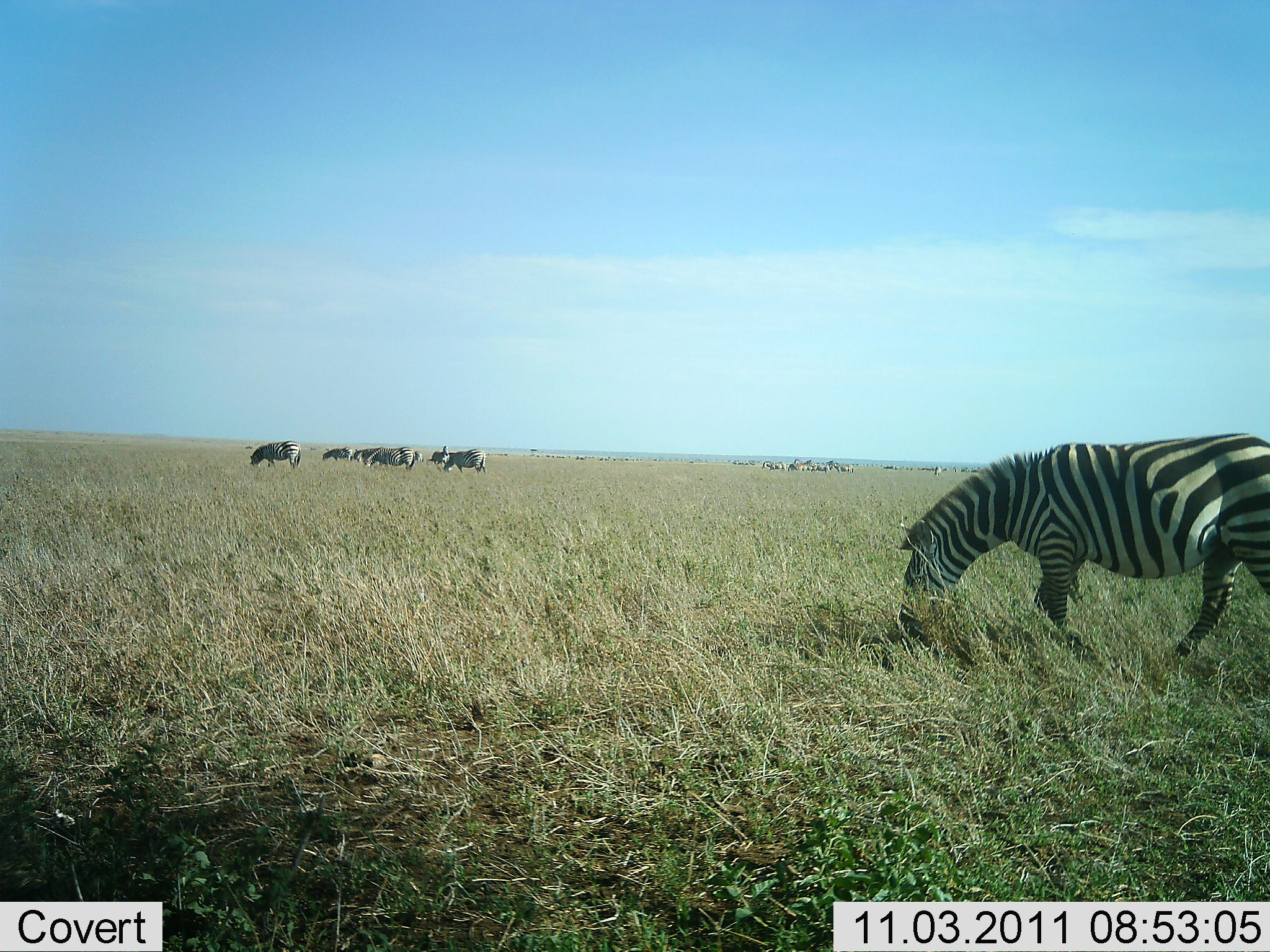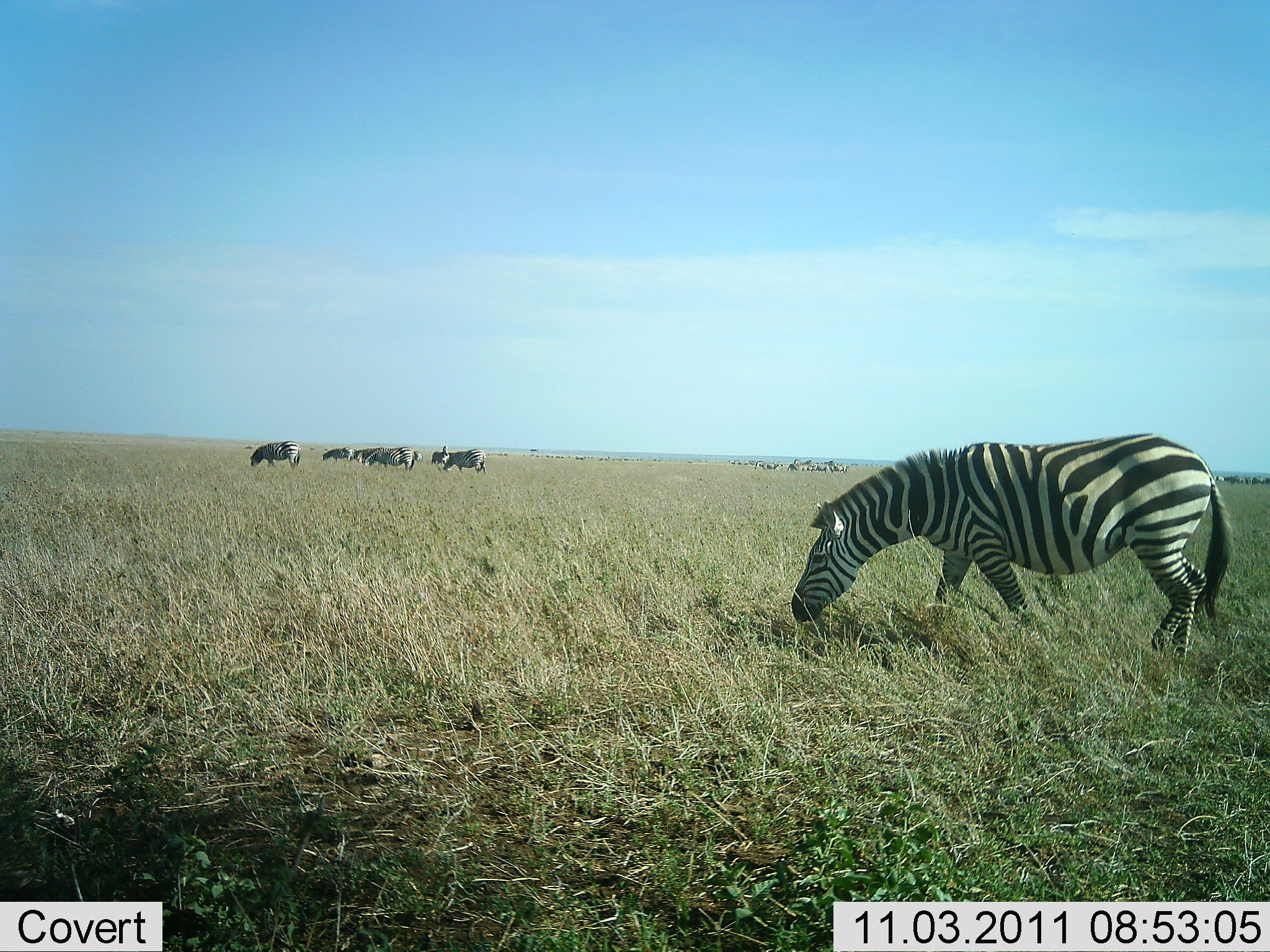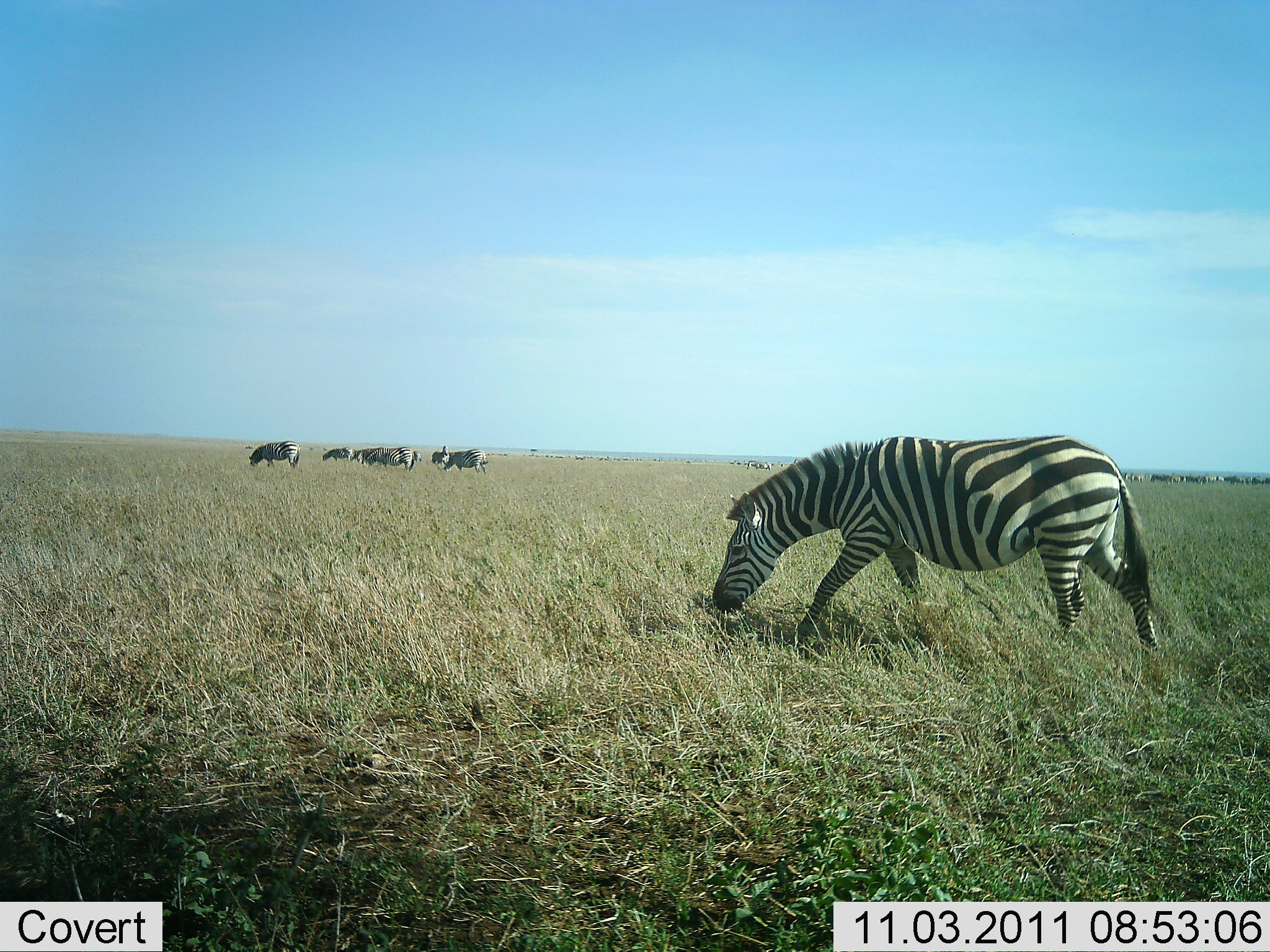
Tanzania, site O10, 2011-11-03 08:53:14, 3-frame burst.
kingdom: Animalia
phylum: Chordata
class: Mammalia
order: Perissodactyla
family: Equidae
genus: Equus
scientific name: Equus quagga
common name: plains zebra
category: zebra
Zebra (plains zebra) (Equus quagga), count 6. Behavior (volunteer vote fractions): standing 33%, resting 0%, moving 50%, interacting 0%. Young present (vote fraction): 0%. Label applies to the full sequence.